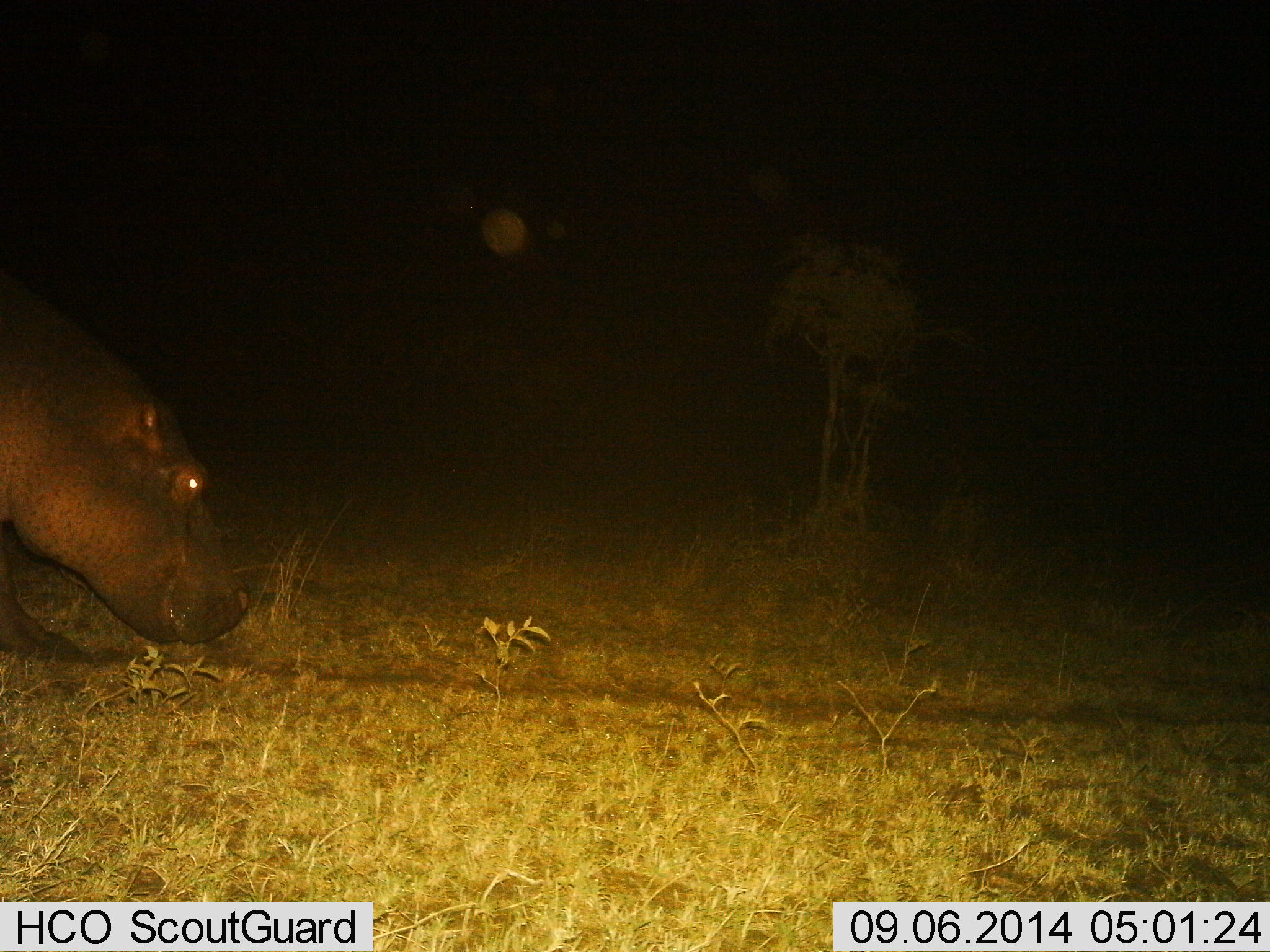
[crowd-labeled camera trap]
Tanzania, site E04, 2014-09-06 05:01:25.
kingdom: Animalia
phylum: Chordata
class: Mammalia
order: Artiodactyla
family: Hippopotamidae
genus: Hippopotamus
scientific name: Hippopotamus amphibius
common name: hippopotamus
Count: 1.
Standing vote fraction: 10%.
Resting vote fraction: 0%.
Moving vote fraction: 80%.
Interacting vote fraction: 0%.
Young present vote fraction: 0%.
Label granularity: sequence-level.